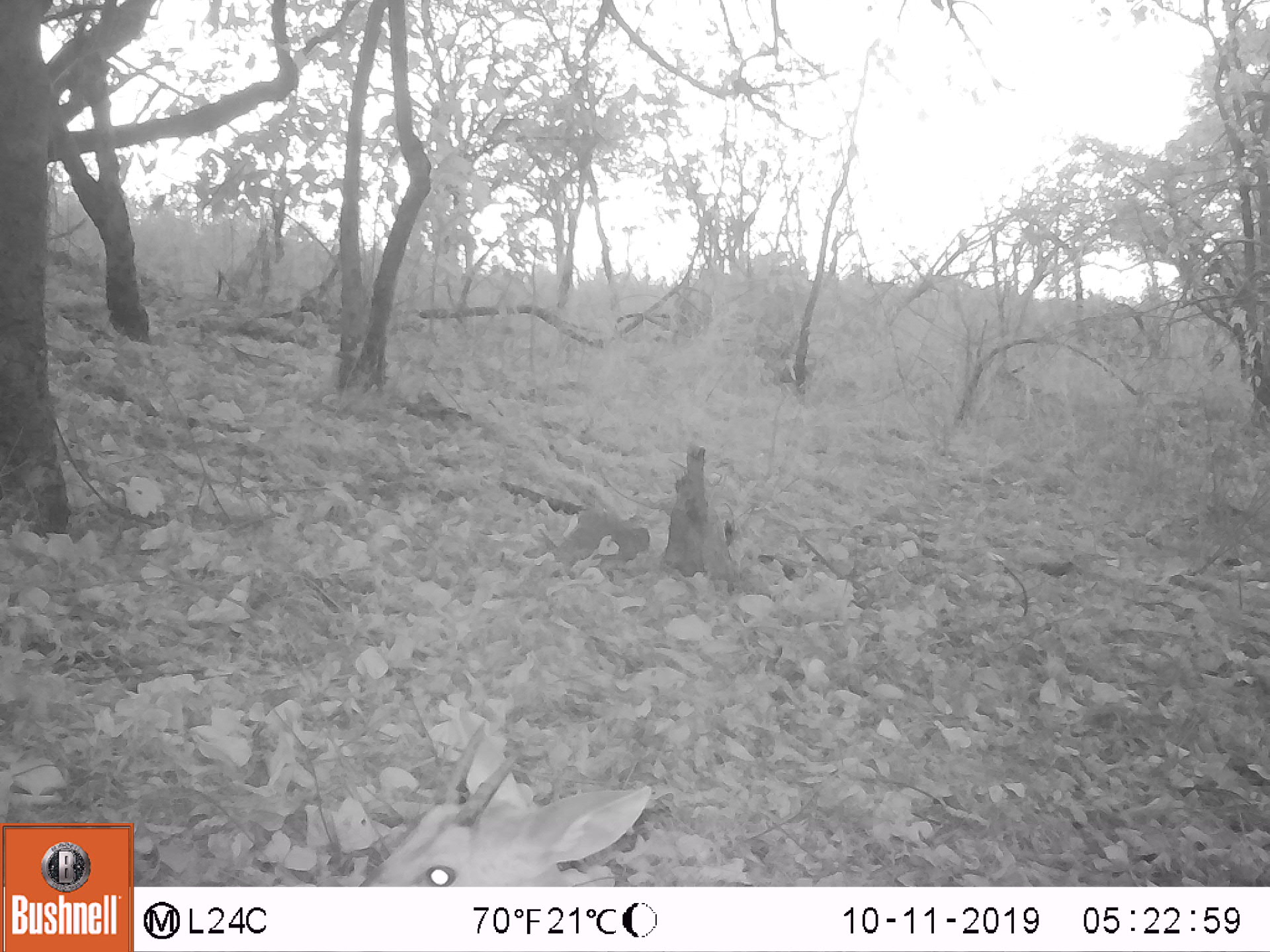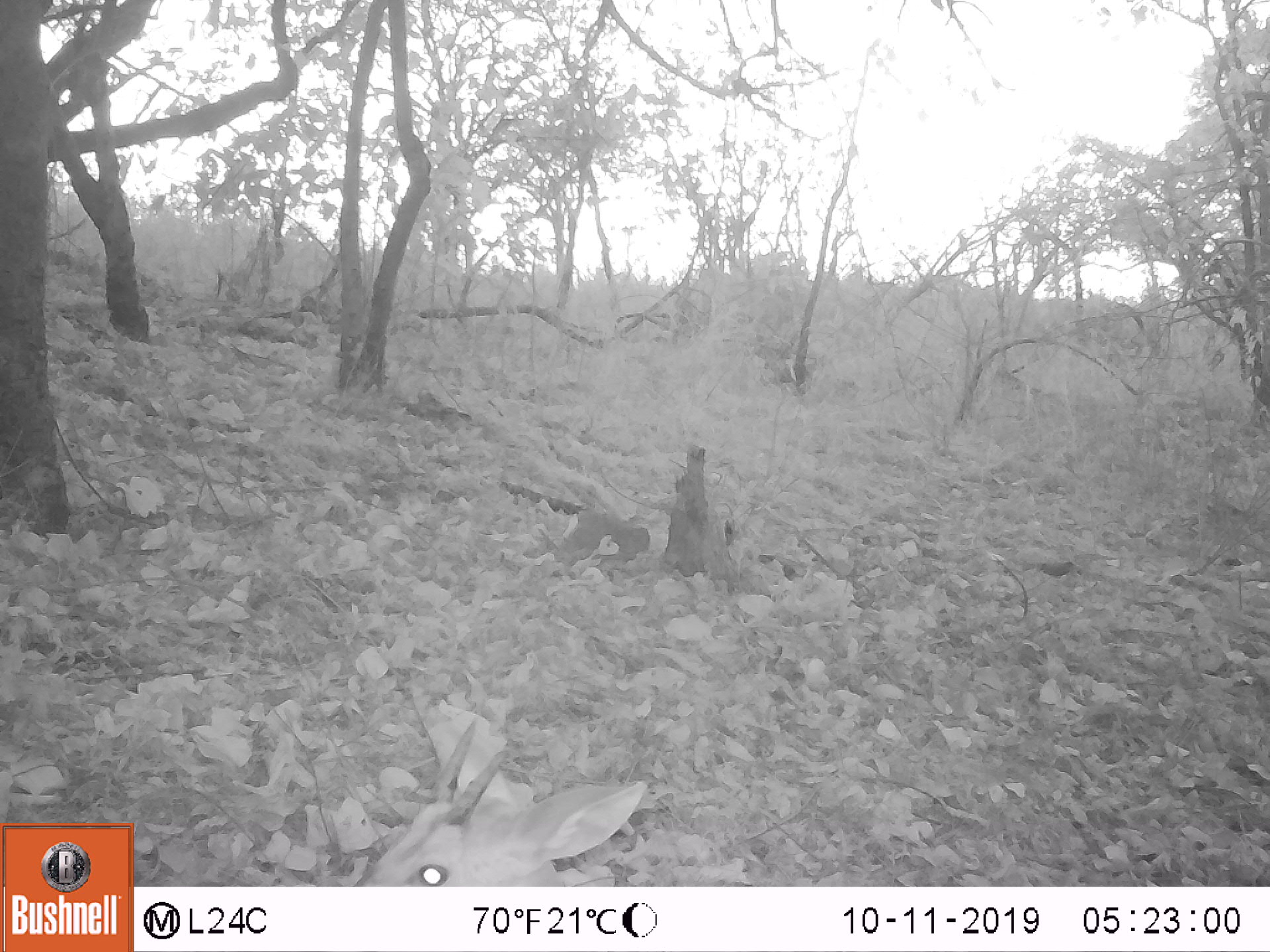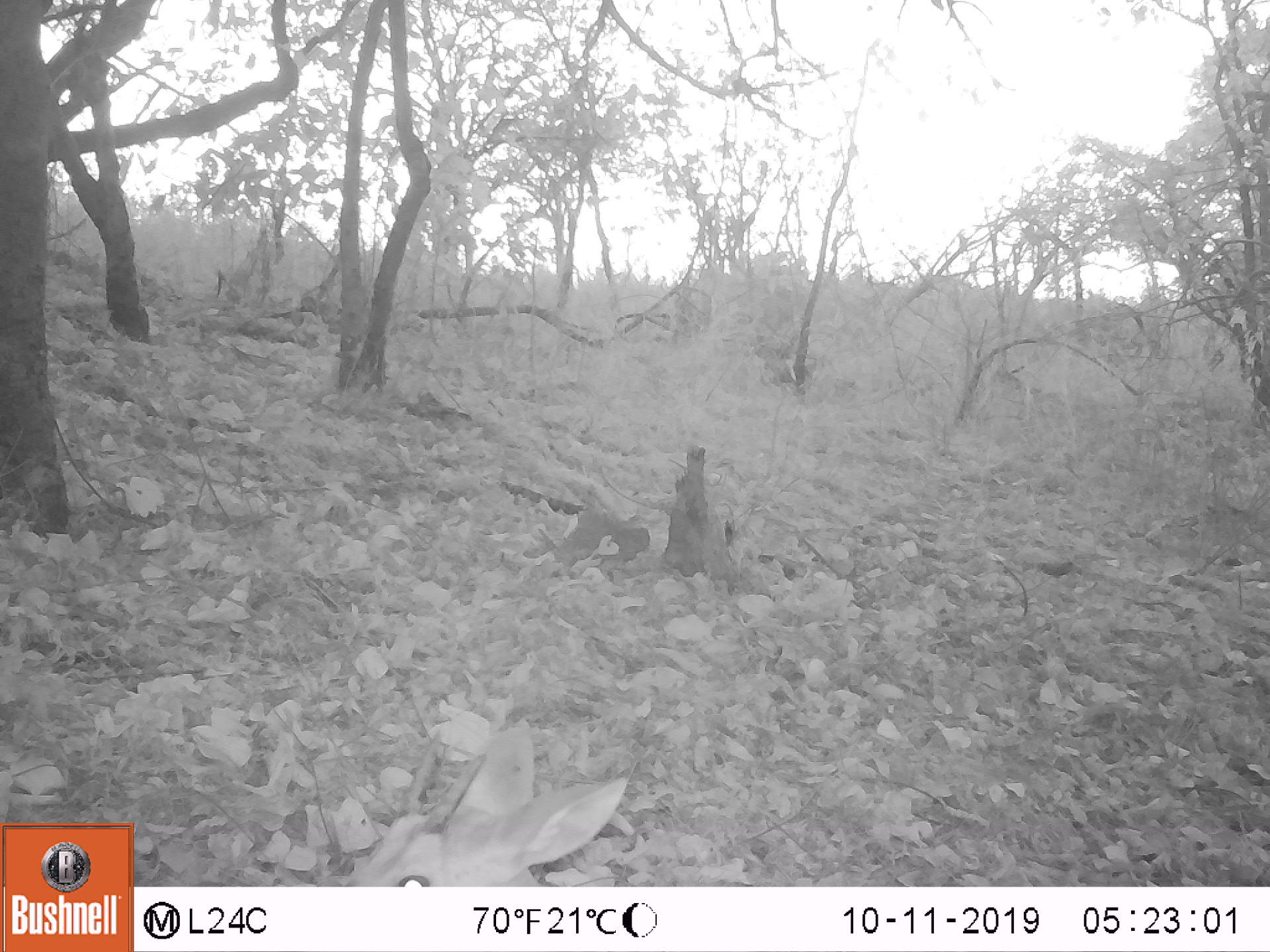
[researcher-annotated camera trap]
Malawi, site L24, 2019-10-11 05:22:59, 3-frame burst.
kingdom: Animalia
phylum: Chordata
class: Mammalia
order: Artiodactyla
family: Bovidae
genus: Tragelaphus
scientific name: Tragelaphus sylvaticus sylvaticus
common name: cape bushbuck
Cape bushbuck (Tragelaphus sylvaticus sylvaticus), count 1.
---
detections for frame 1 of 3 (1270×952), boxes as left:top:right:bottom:
cape bushbuck: 359:720:660:885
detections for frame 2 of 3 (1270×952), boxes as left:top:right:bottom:
cape bushbuck: 352:692:652:885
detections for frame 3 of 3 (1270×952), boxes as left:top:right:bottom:
cape bushbuck: 337:705:642:877